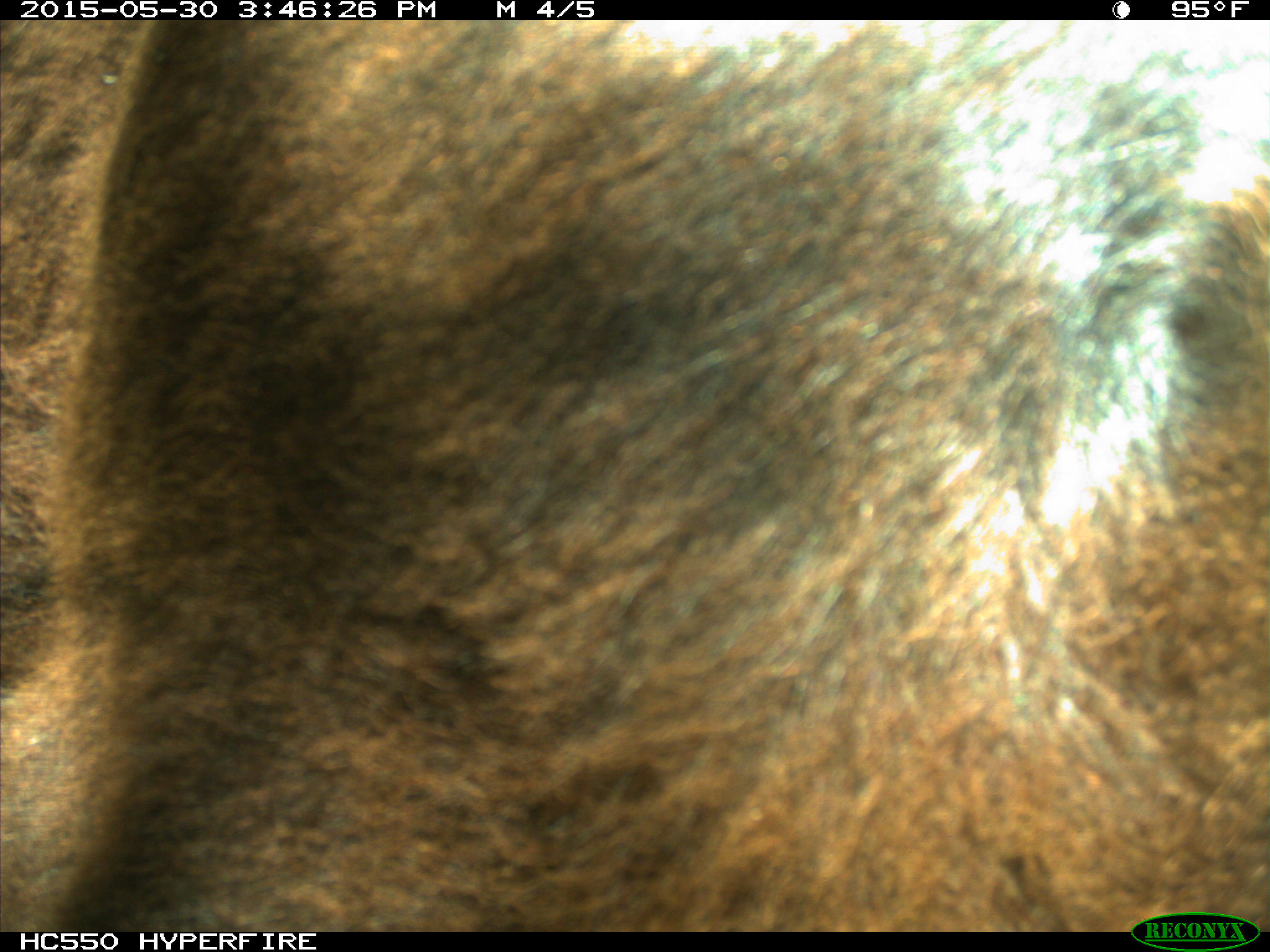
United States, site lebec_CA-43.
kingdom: Animalia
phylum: Chordata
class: Mammalia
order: Artiodactyla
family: Bovidae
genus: Bos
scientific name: Bos taurus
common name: domestic cow